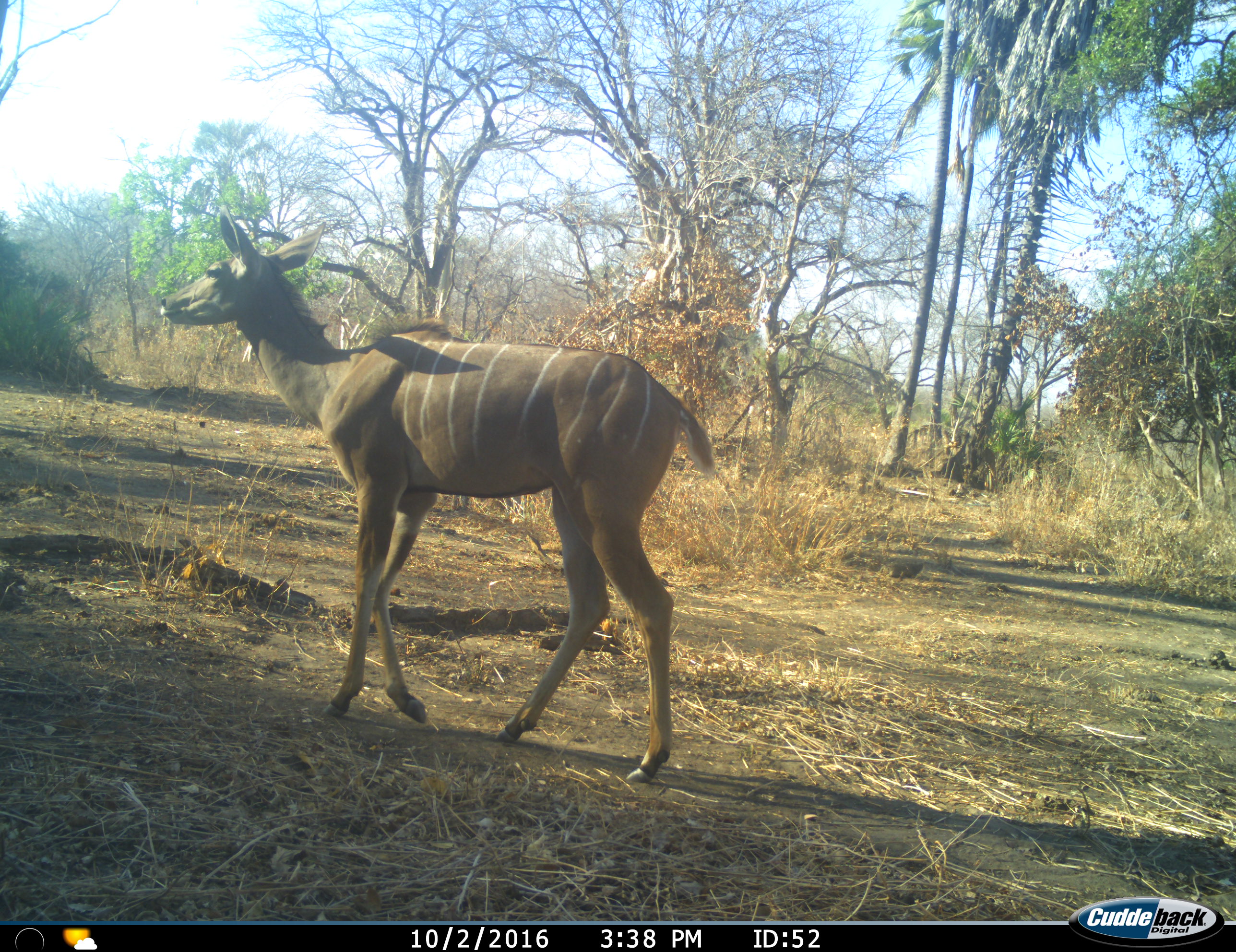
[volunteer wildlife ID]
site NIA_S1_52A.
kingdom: Animalia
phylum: Chordata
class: Mammalia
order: Artiodactyla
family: Bovidae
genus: Tragelaphus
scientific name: Tragelaphus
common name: kudu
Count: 1.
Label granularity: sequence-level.